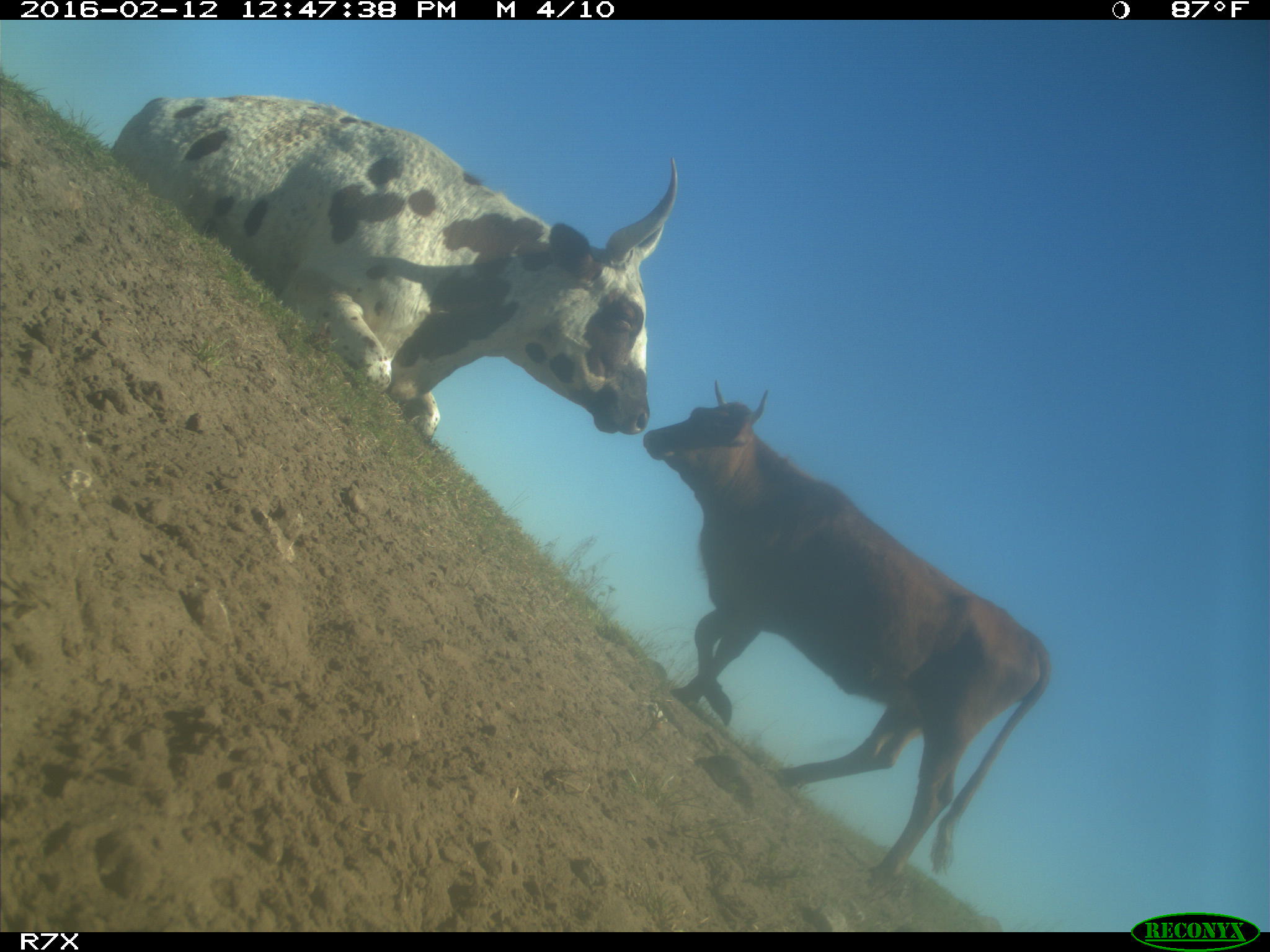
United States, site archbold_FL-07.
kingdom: Animalia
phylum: Chordata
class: Mammalia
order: Artiodactyla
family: Bovidae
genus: Bos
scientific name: Bos taurus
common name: domestic cow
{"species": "Bos taurus (domestic cow)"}